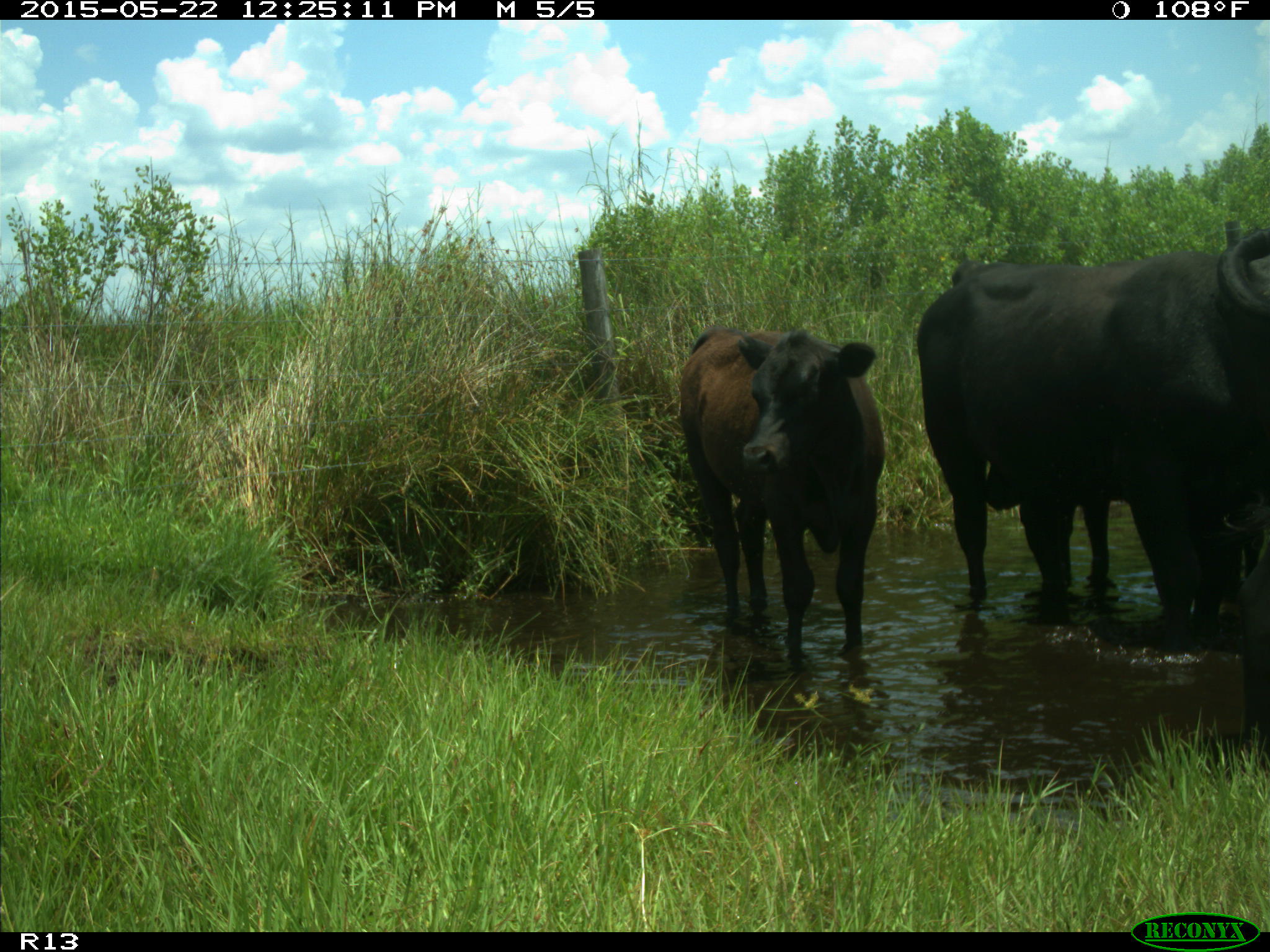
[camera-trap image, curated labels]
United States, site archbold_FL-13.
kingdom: Animalia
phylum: Chordata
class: Mammalia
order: Artiodactyla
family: Bovidae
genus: Bos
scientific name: Bos taurus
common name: domestic cow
Bos taurus (domestic cow).